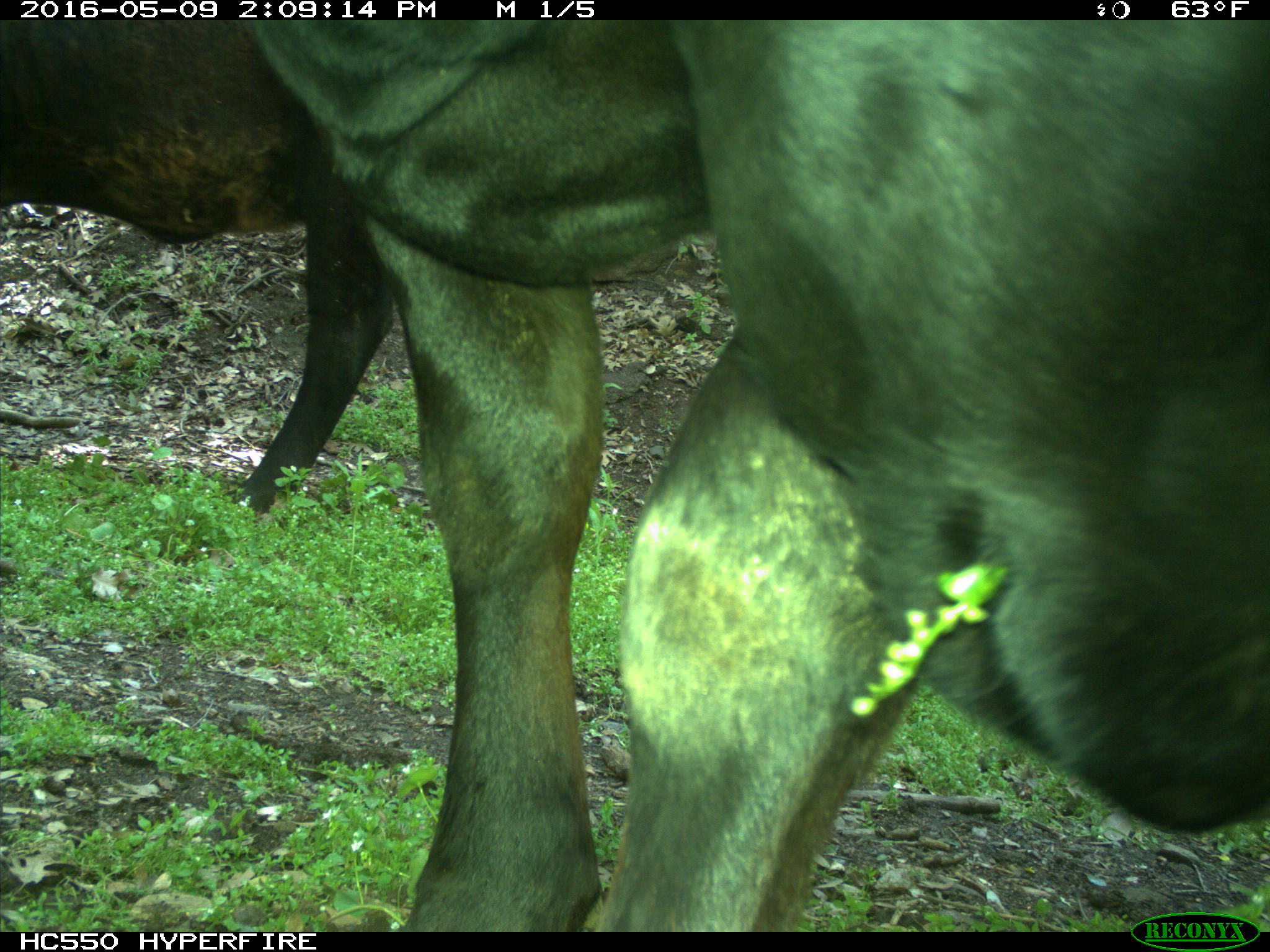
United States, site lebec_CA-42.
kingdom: Animalia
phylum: Chordata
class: Mammalia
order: Artiodactyla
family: Bovidae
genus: Bos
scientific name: Bos taurus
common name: domestic cow